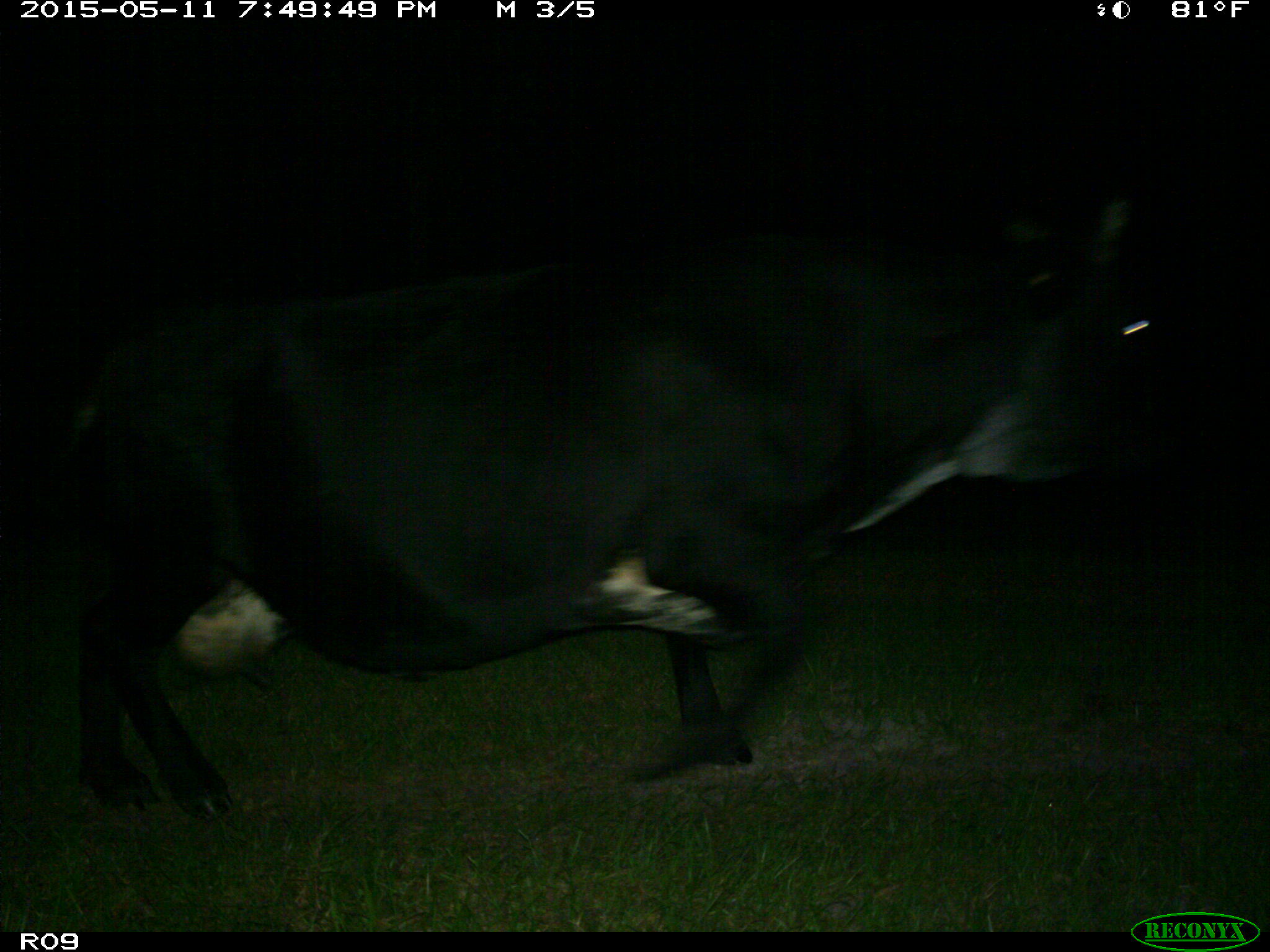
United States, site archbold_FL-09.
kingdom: Animalia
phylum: Chordata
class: Mammalia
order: Artiodactyla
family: Bovidae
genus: Bos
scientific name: Bos taurus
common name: domestic cow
Bos taurus (domestic cow).